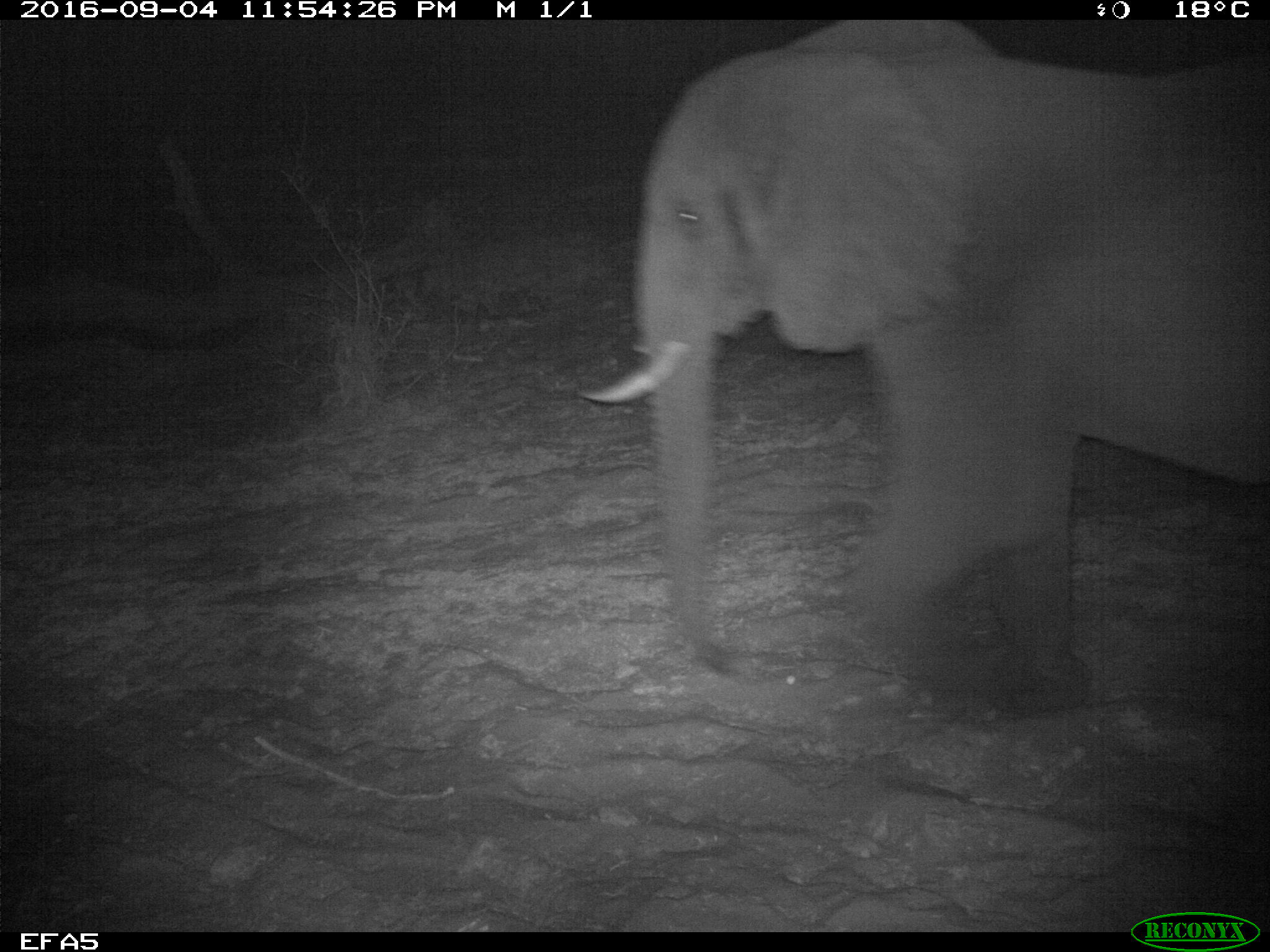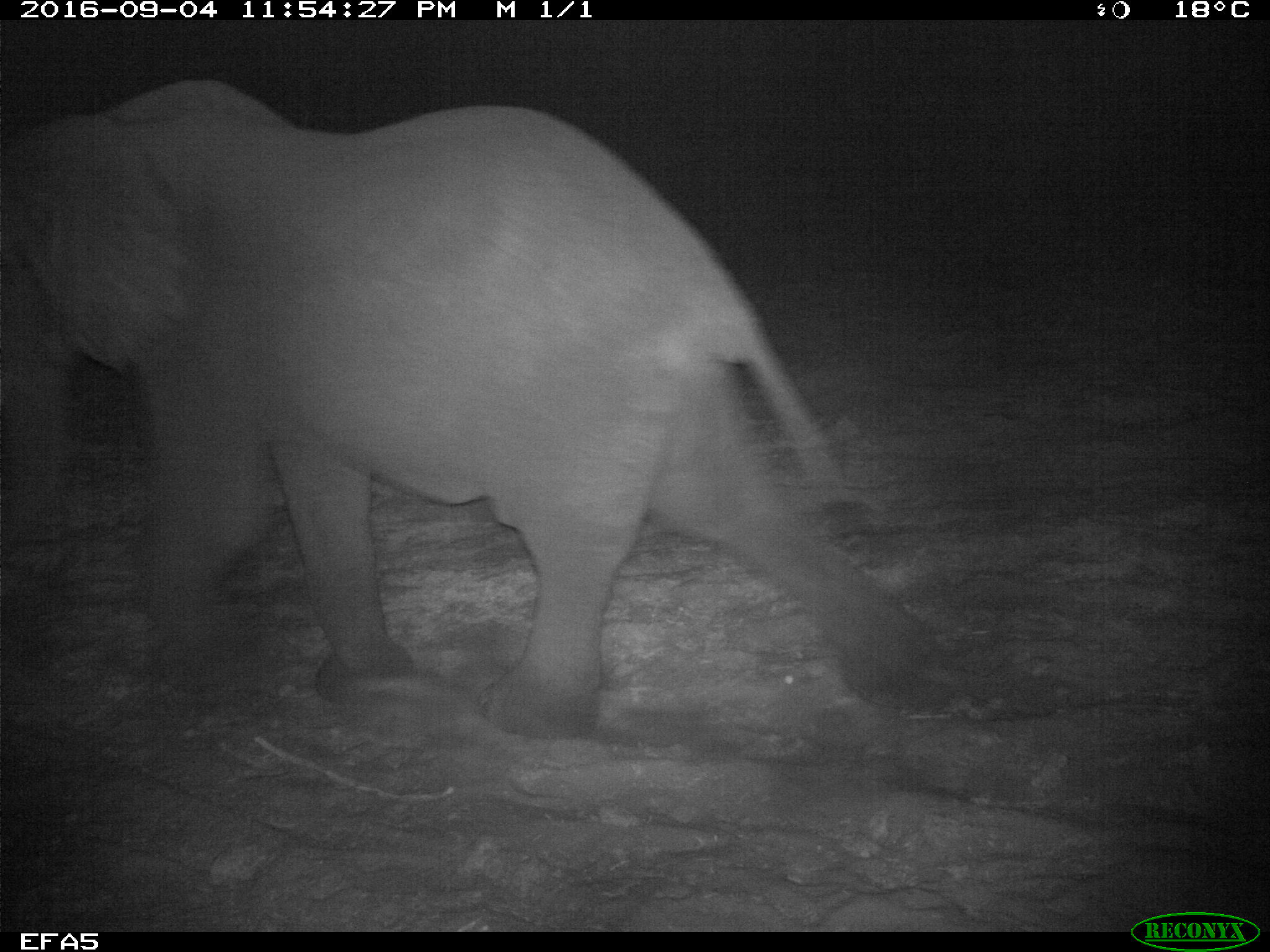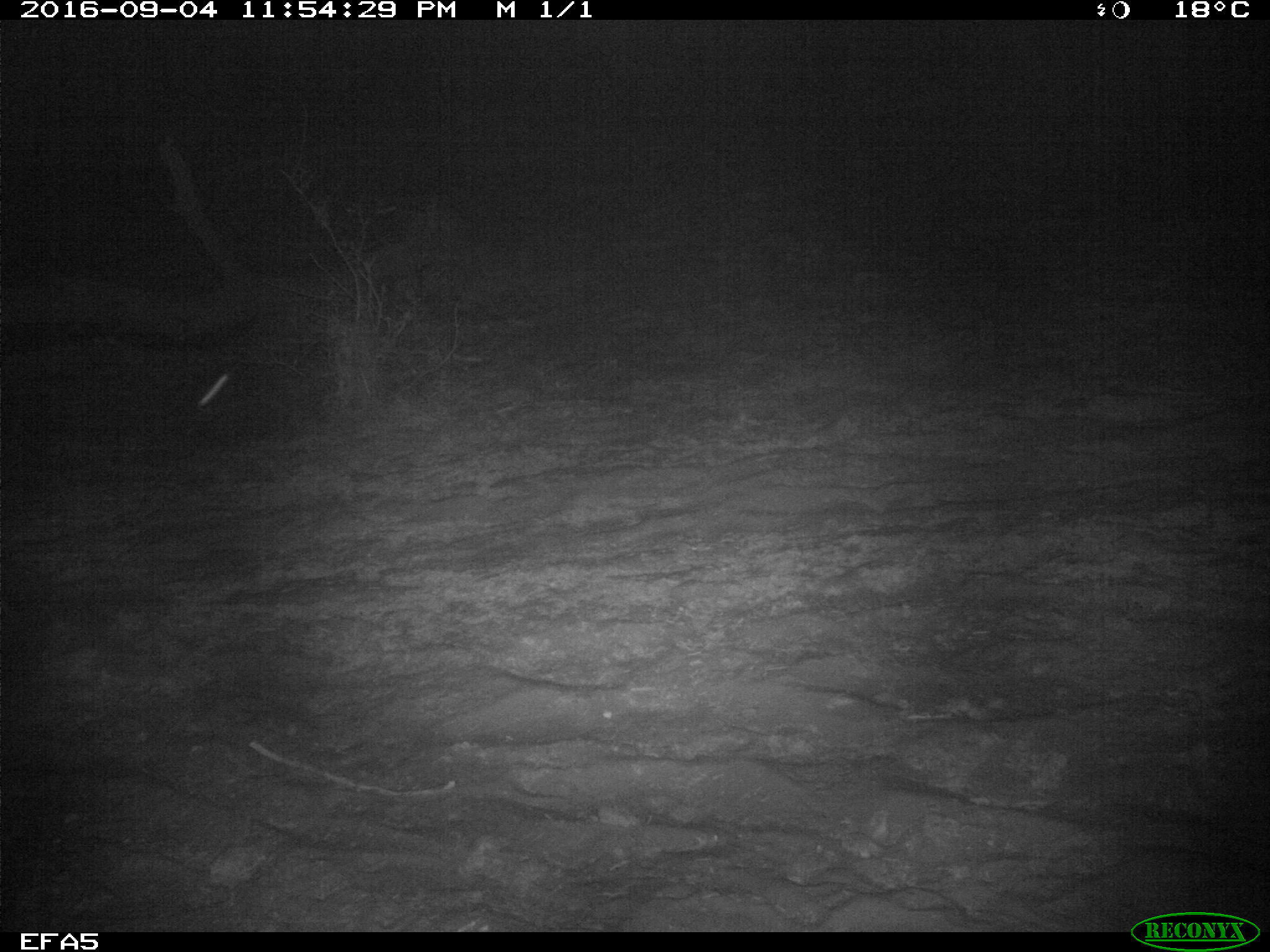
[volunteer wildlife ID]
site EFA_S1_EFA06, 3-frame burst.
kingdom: Animalia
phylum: Chordata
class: Mammalia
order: Proboscidea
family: Elephantidae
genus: Loxodonta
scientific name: Loxodonta africana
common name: african bush elephant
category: elephant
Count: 1.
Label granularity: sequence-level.